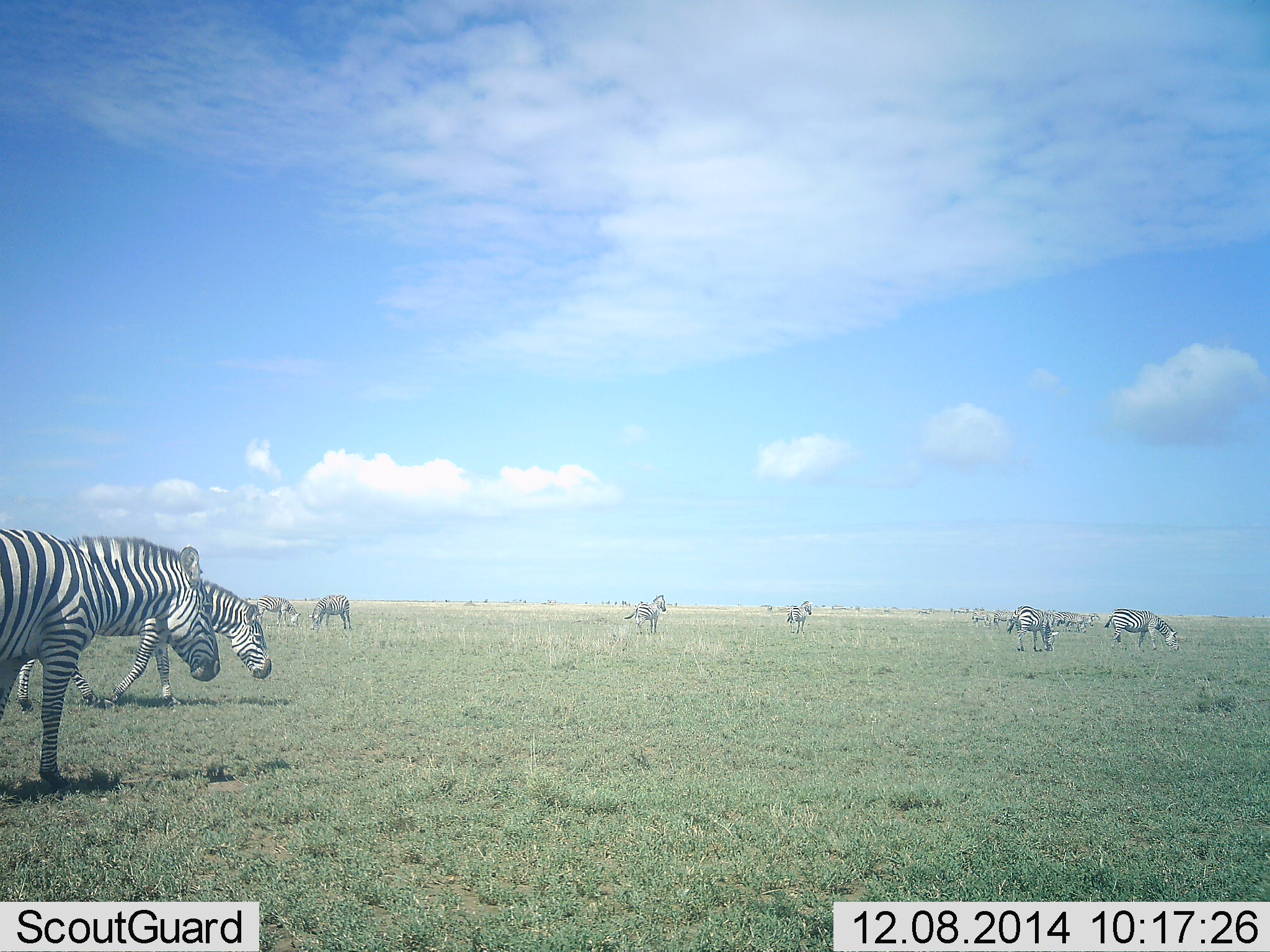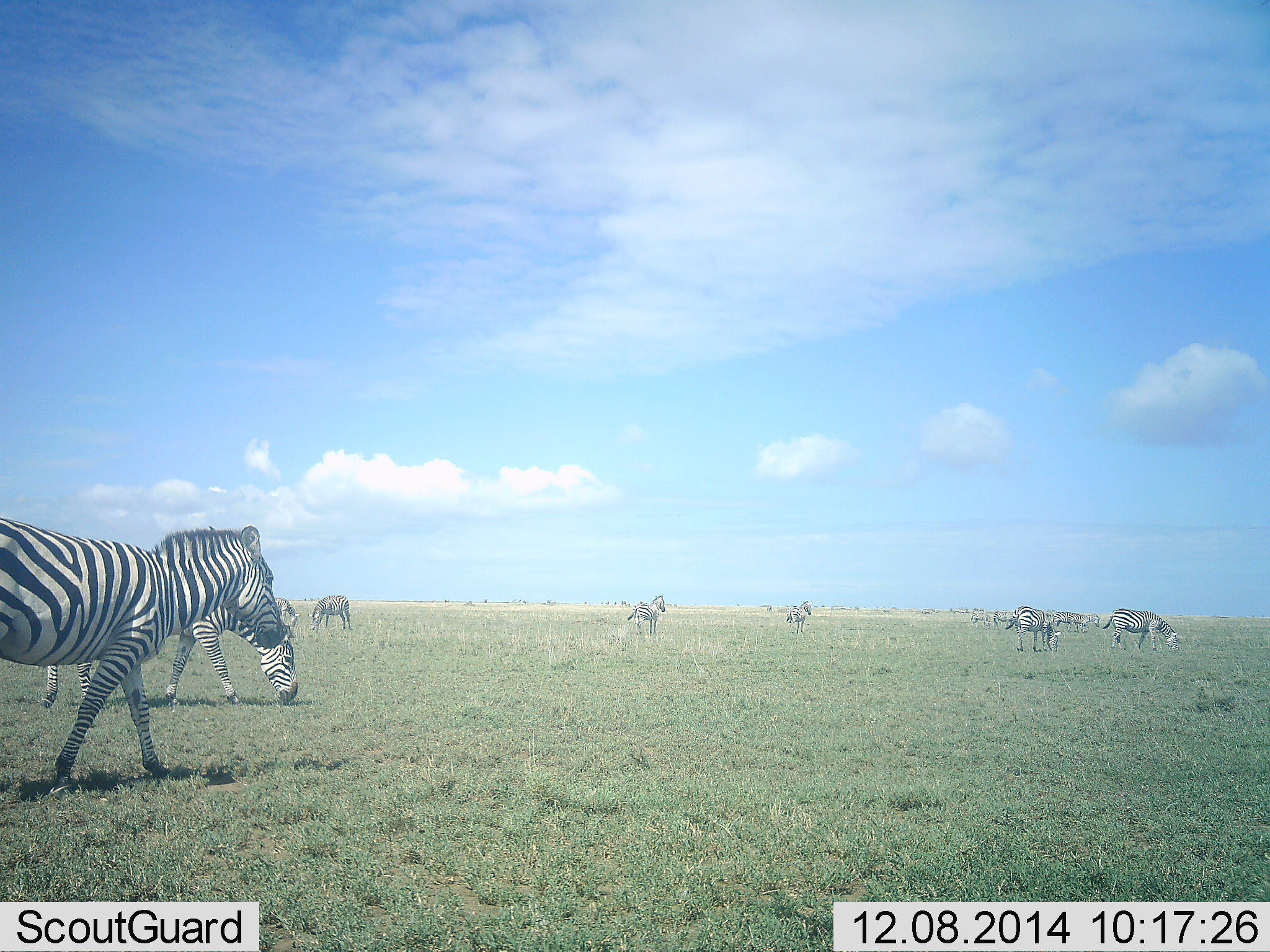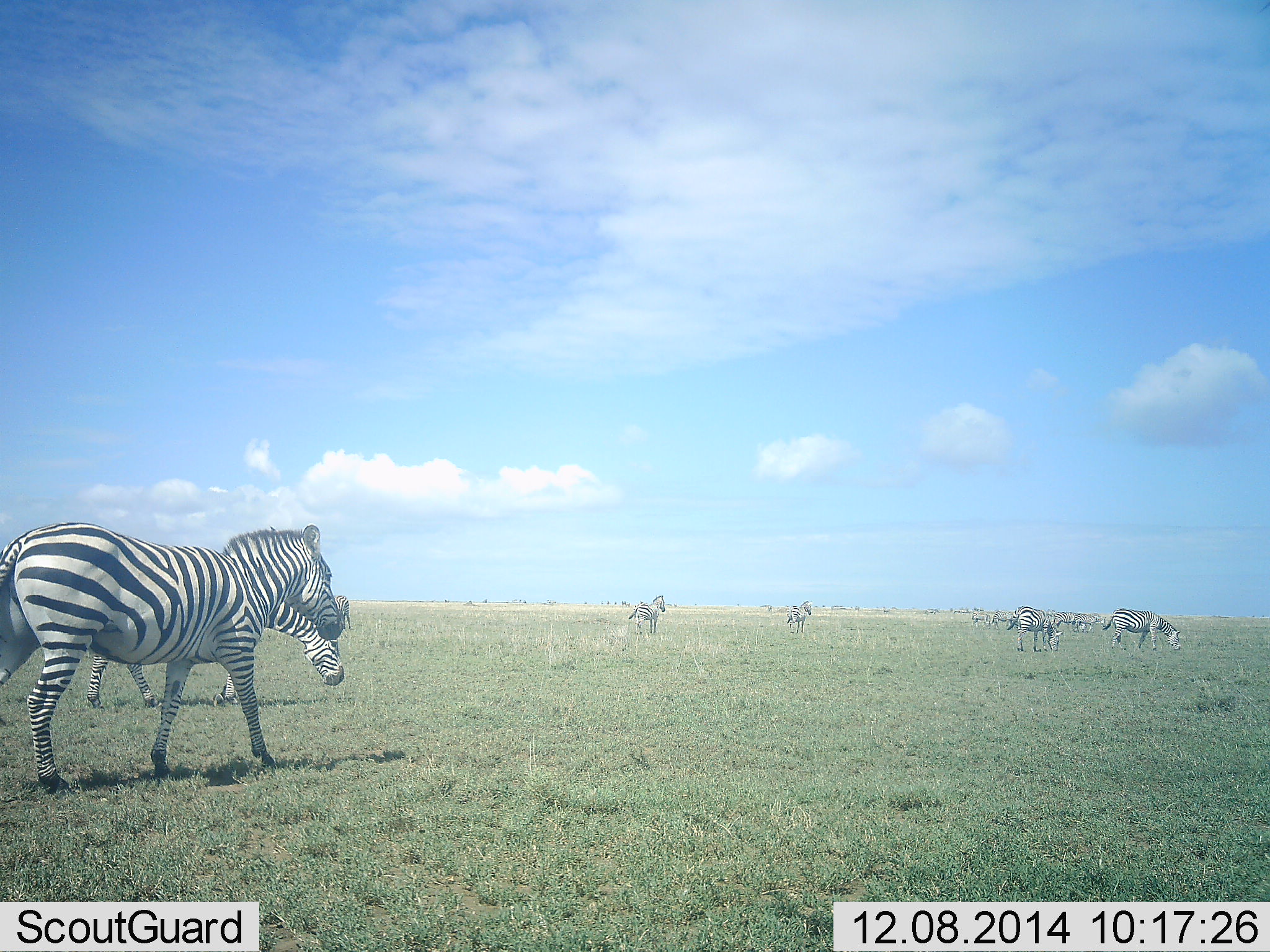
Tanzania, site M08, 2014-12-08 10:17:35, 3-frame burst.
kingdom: Animalia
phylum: Chordata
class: Mammalia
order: Perissodactyla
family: Equidae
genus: Equus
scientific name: Equus quagga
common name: plains zebra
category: zebra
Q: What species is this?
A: Zebra (plains zebra) (Equus quagga).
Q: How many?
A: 11-50.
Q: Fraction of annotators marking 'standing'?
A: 60%.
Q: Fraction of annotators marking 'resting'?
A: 10%.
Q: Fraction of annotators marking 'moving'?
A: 50%.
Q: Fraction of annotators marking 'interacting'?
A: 0%.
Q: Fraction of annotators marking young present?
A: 0%.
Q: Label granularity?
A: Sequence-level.